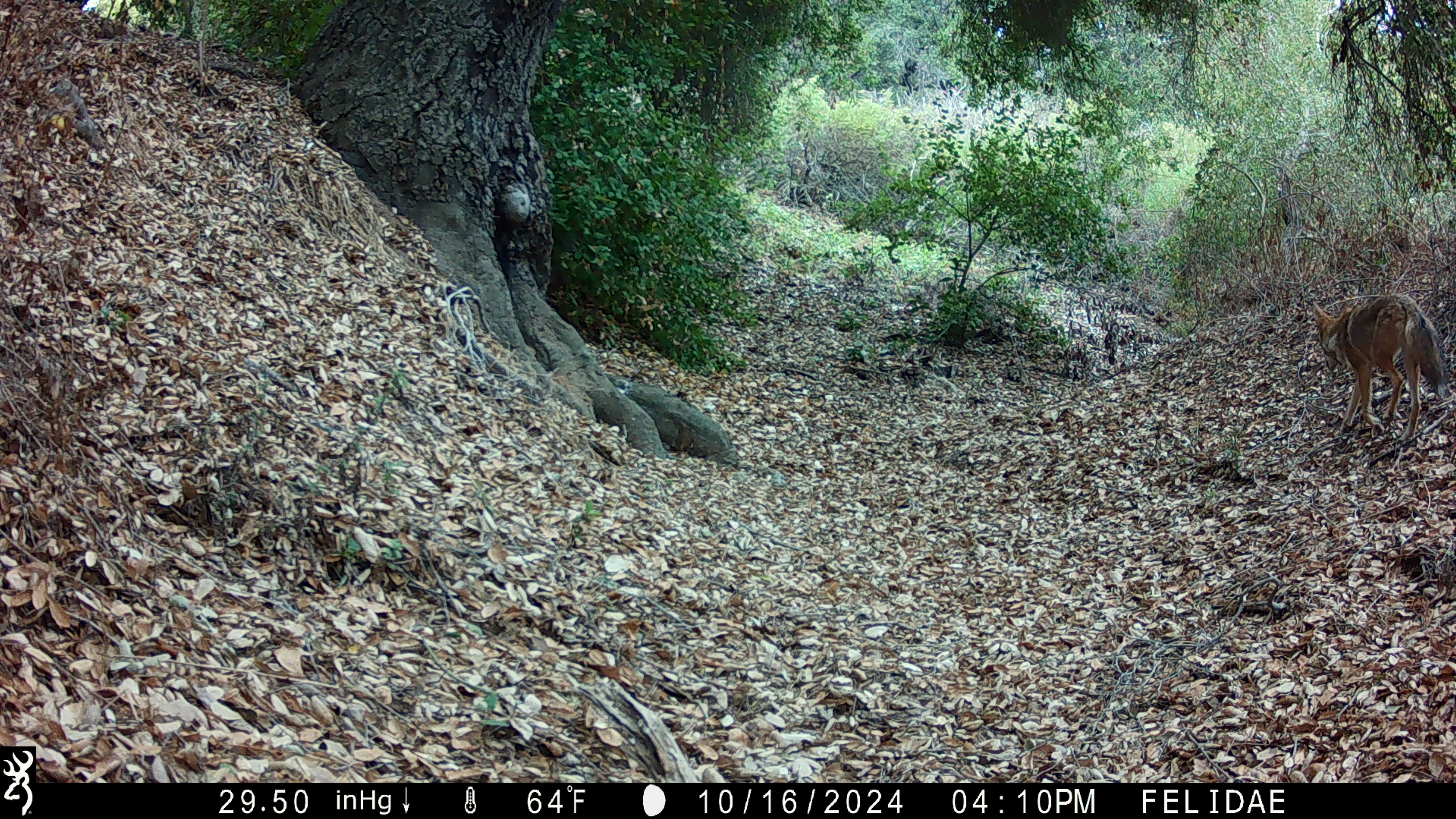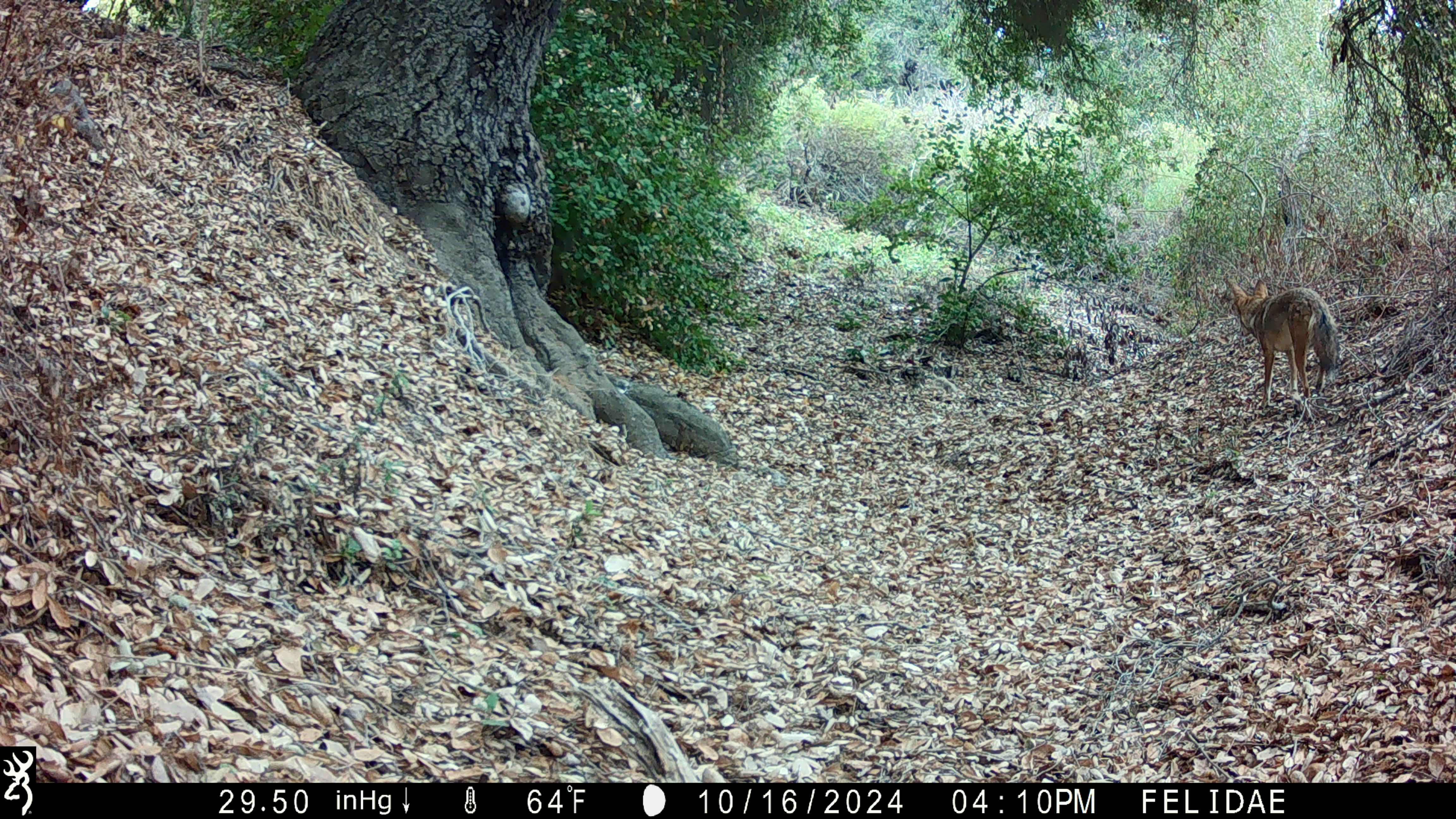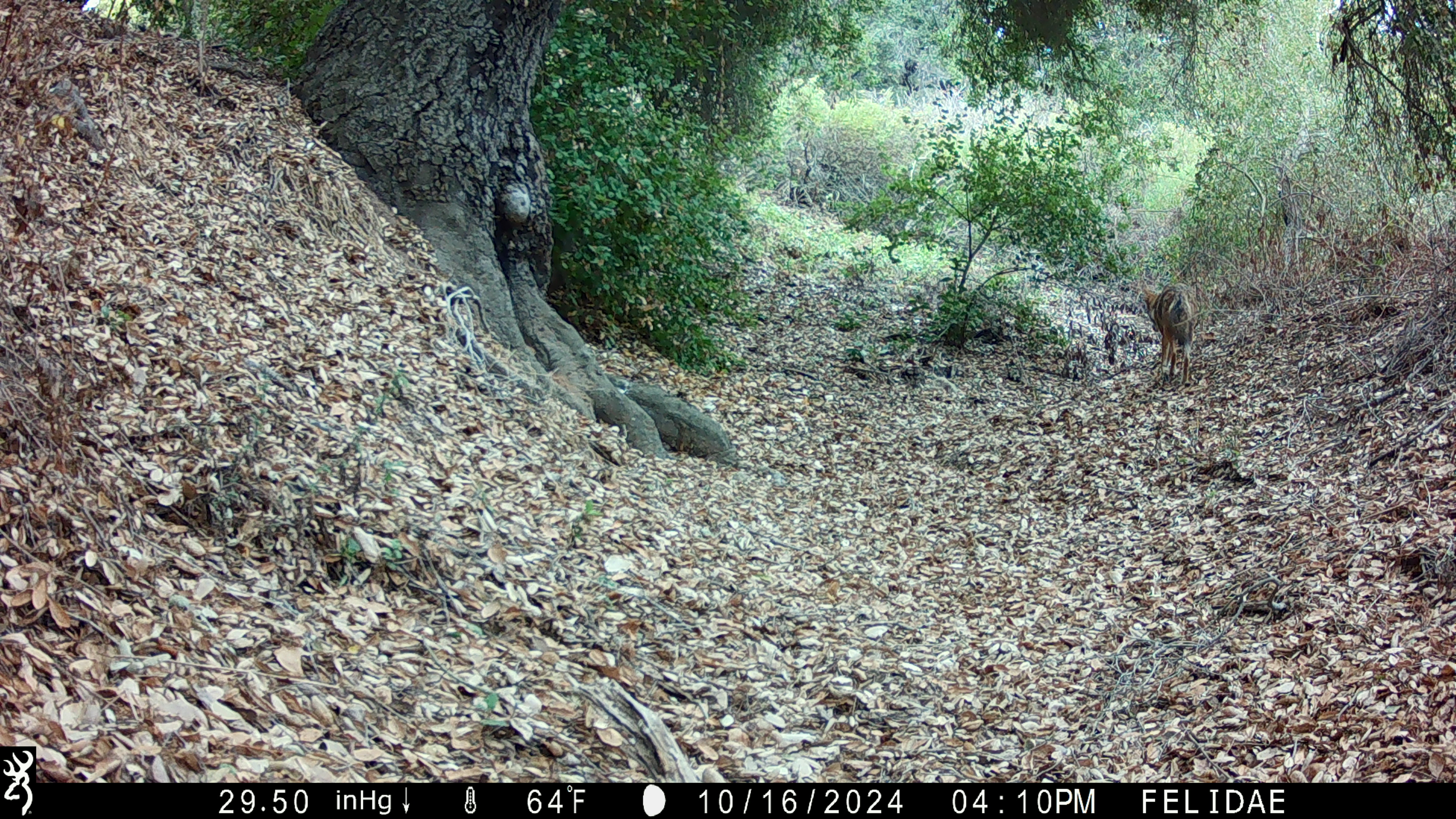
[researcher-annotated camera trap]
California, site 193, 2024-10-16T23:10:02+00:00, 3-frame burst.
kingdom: Animalia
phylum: Chordata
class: Mammalia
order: Carnivora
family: Canidae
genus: Canis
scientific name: Canis latrans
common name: coyote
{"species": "coyote (Canis latrans)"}